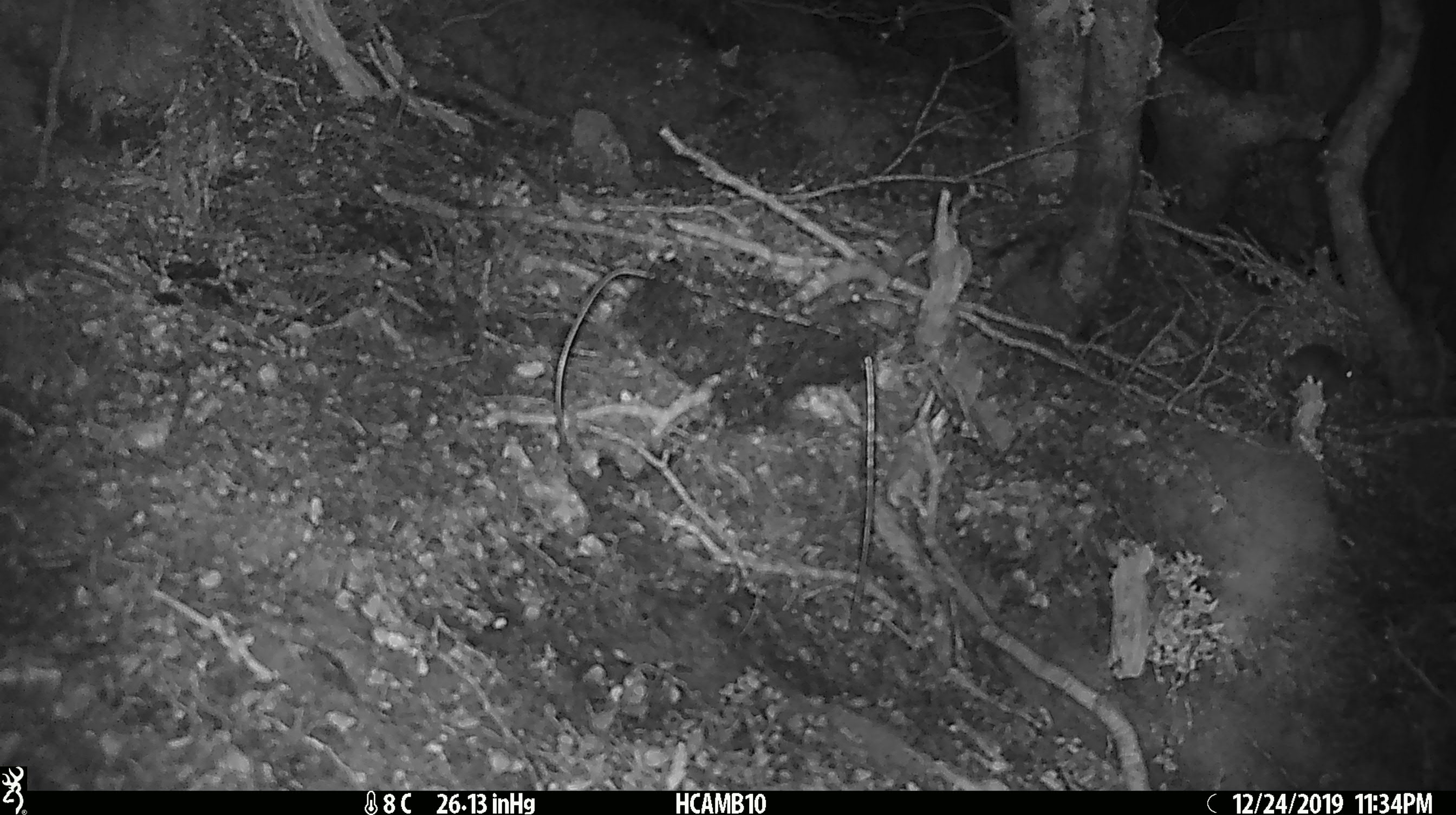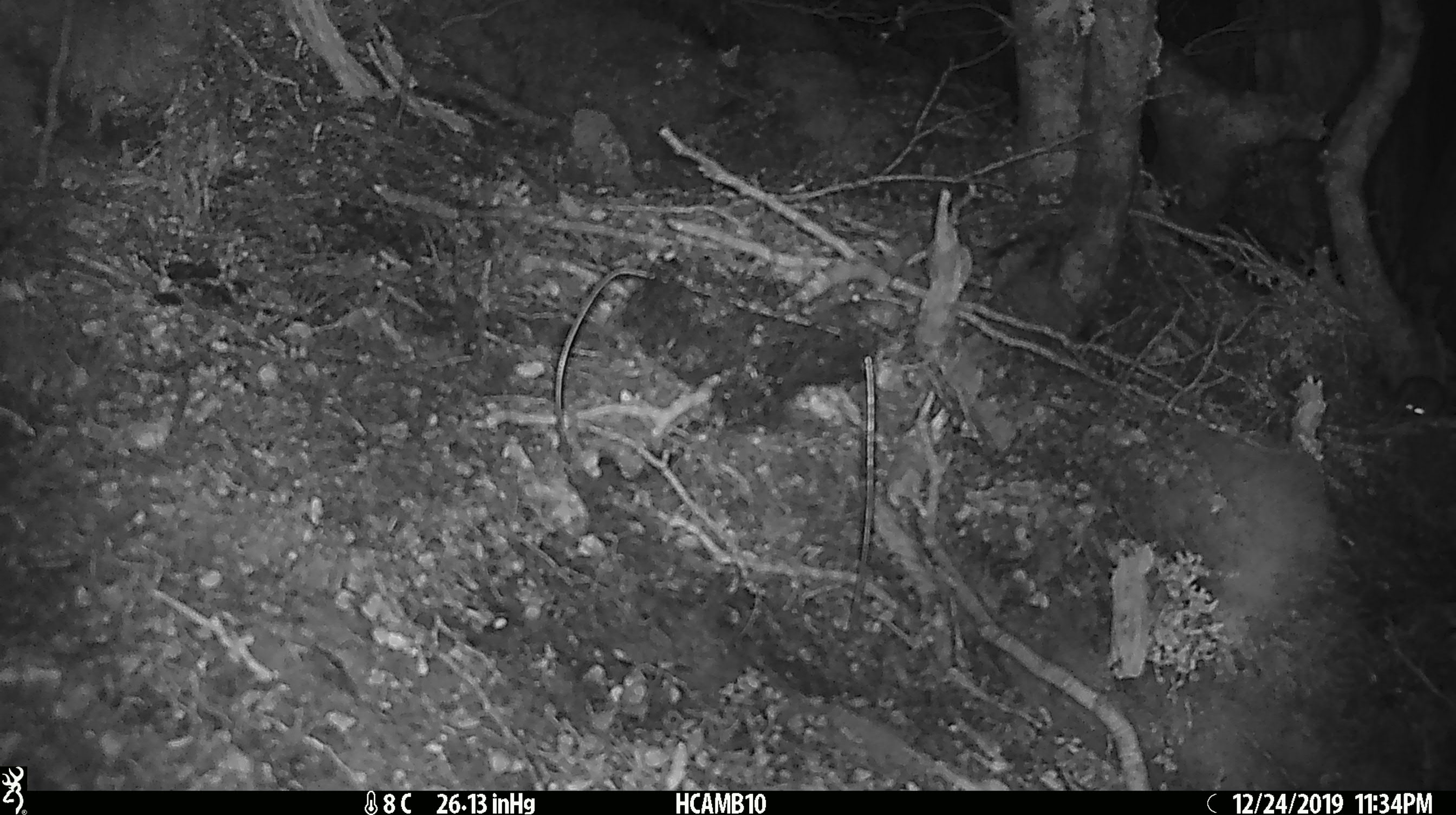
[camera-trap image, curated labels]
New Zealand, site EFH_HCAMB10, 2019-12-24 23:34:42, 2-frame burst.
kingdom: Animalia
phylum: Chordata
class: Mammalia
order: Rodentia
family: Muridae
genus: Mus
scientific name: Mus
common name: mouse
Mouse (Mus).